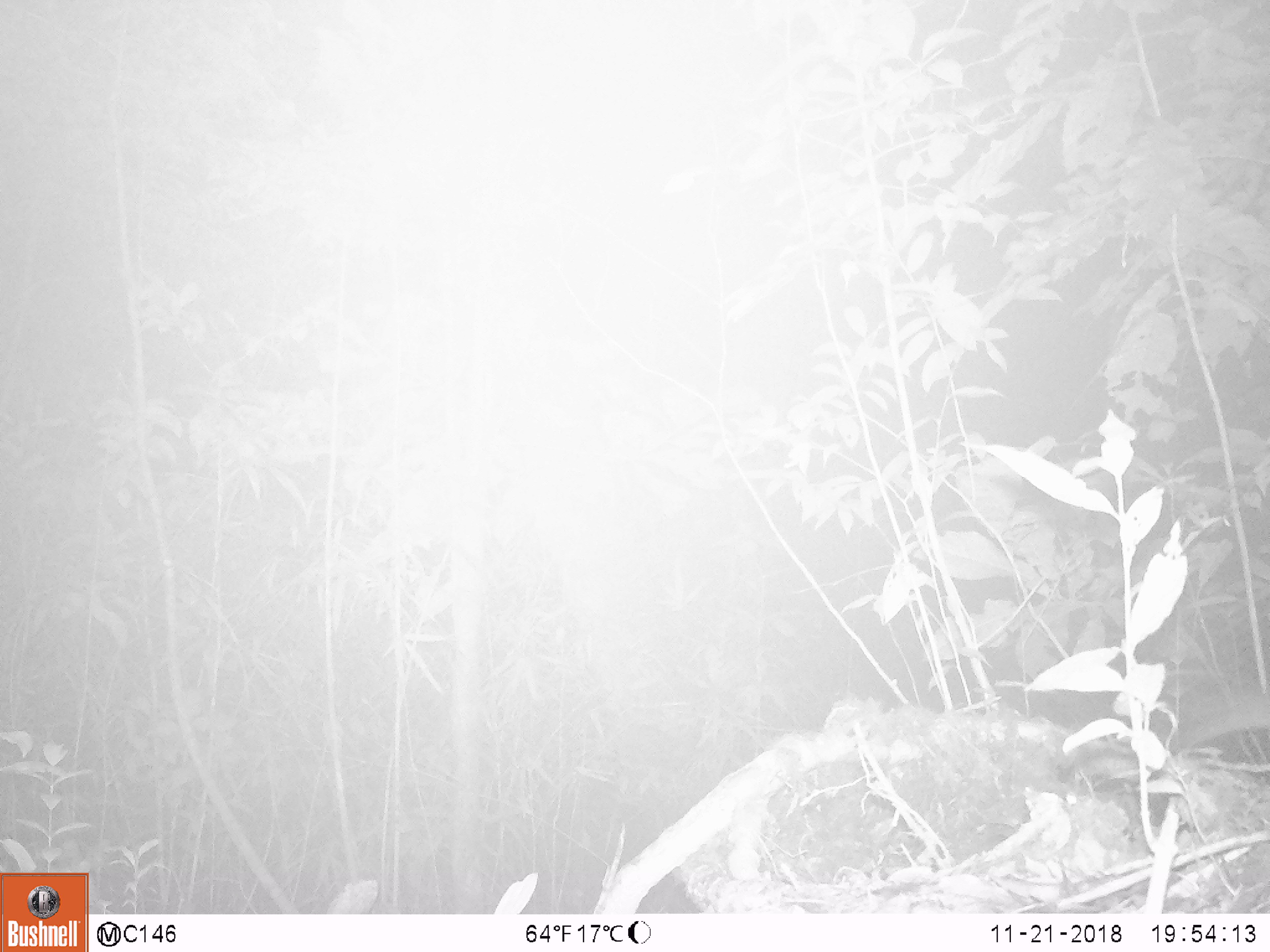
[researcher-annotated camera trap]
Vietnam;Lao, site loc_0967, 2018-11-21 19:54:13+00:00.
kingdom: Animalia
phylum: Chordata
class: Mammalia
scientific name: Mammalia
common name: mammal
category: unidentified small mammal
Unidentified small mammal (mammal) (Mammalia). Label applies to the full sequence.